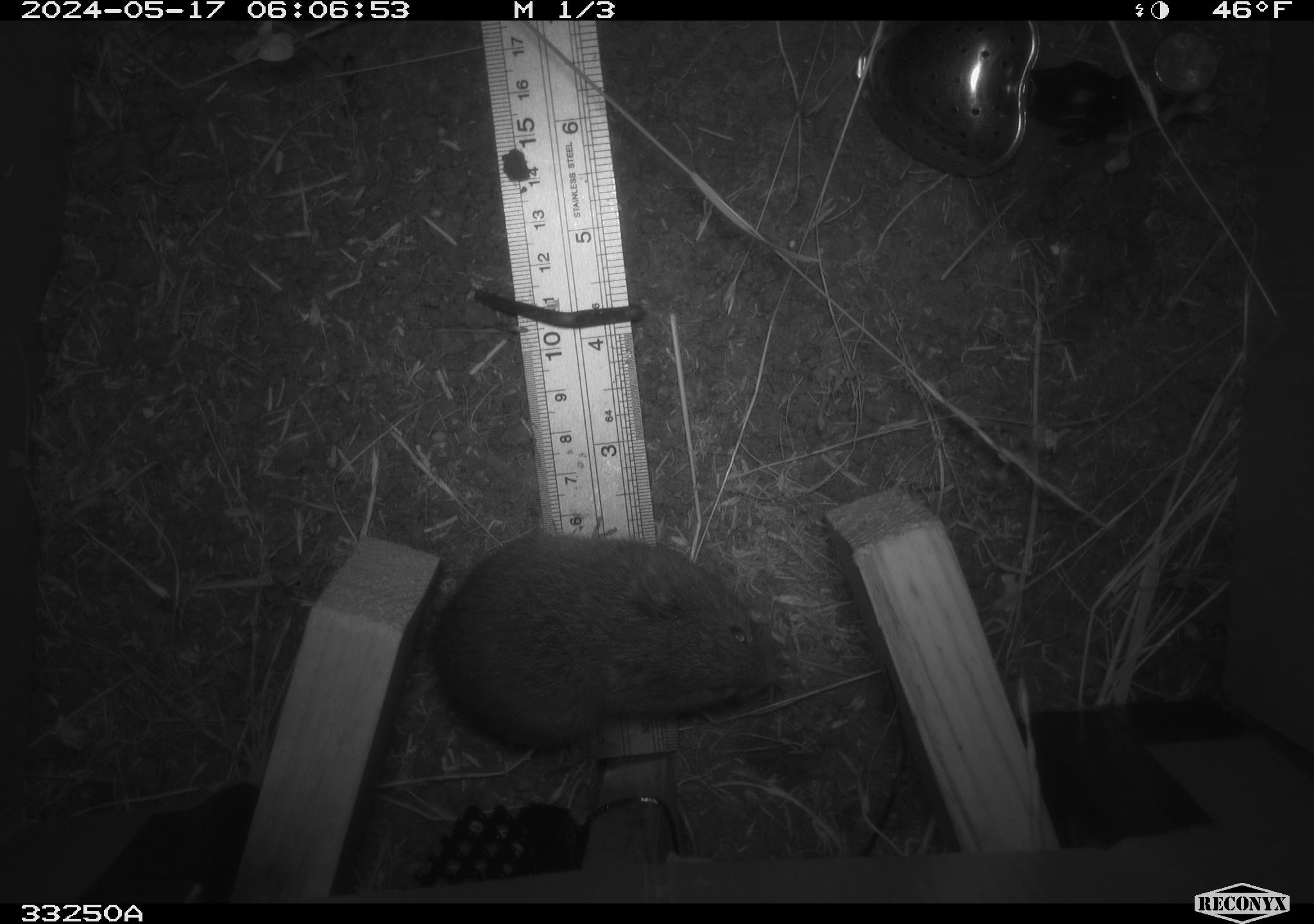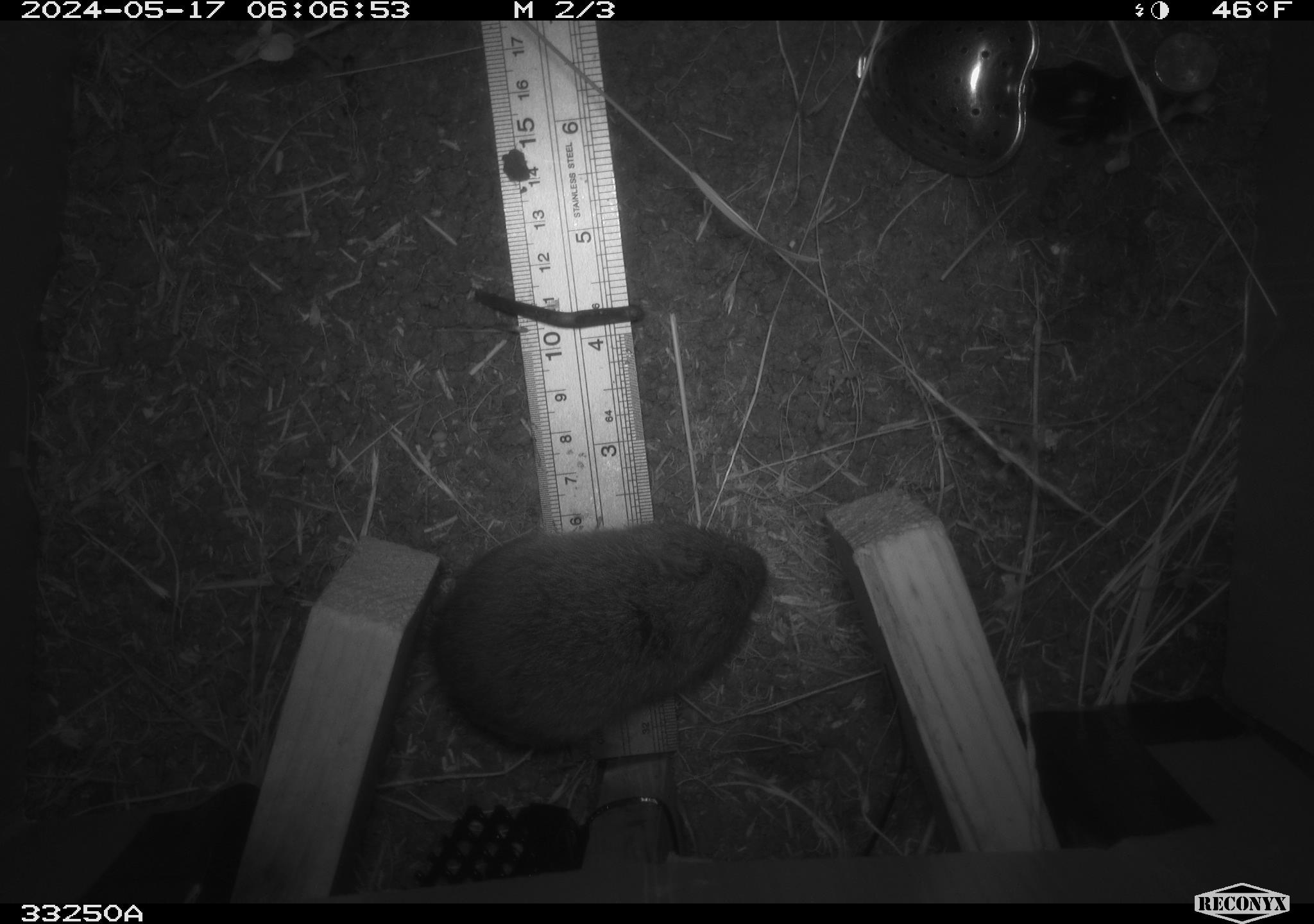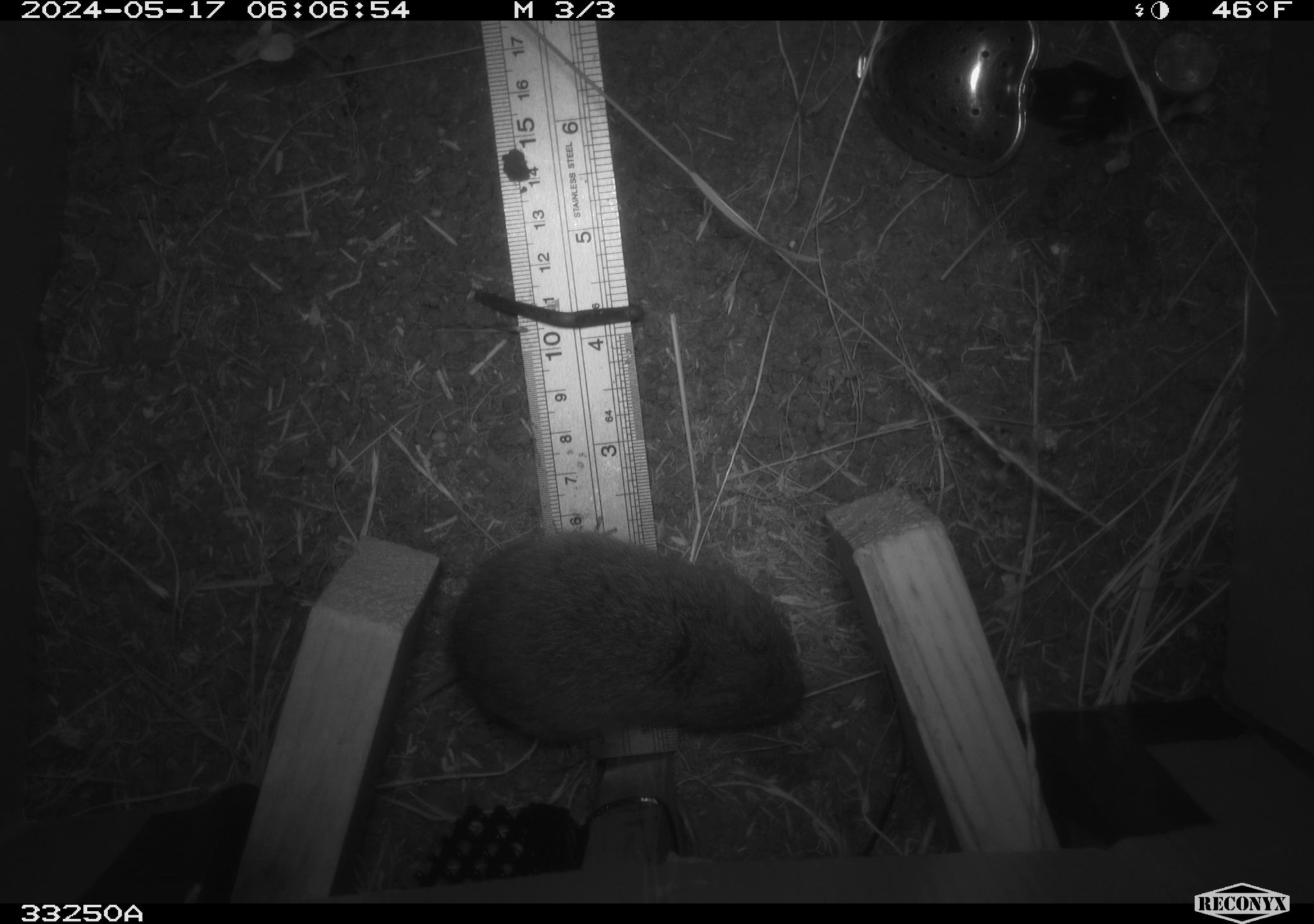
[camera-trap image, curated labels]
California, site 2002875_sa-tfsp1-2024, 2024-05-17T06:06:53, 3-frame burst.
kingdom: Animalia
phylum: Chordata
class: Mammalia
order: Rodentia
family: Cricetidae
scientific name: Arvicolinae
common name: voles, lemmings, and muskrats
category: arvicolinae subfamily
Arvicolinae subfamily (voles, lemmings, and muskrats) (Arvicolinae).